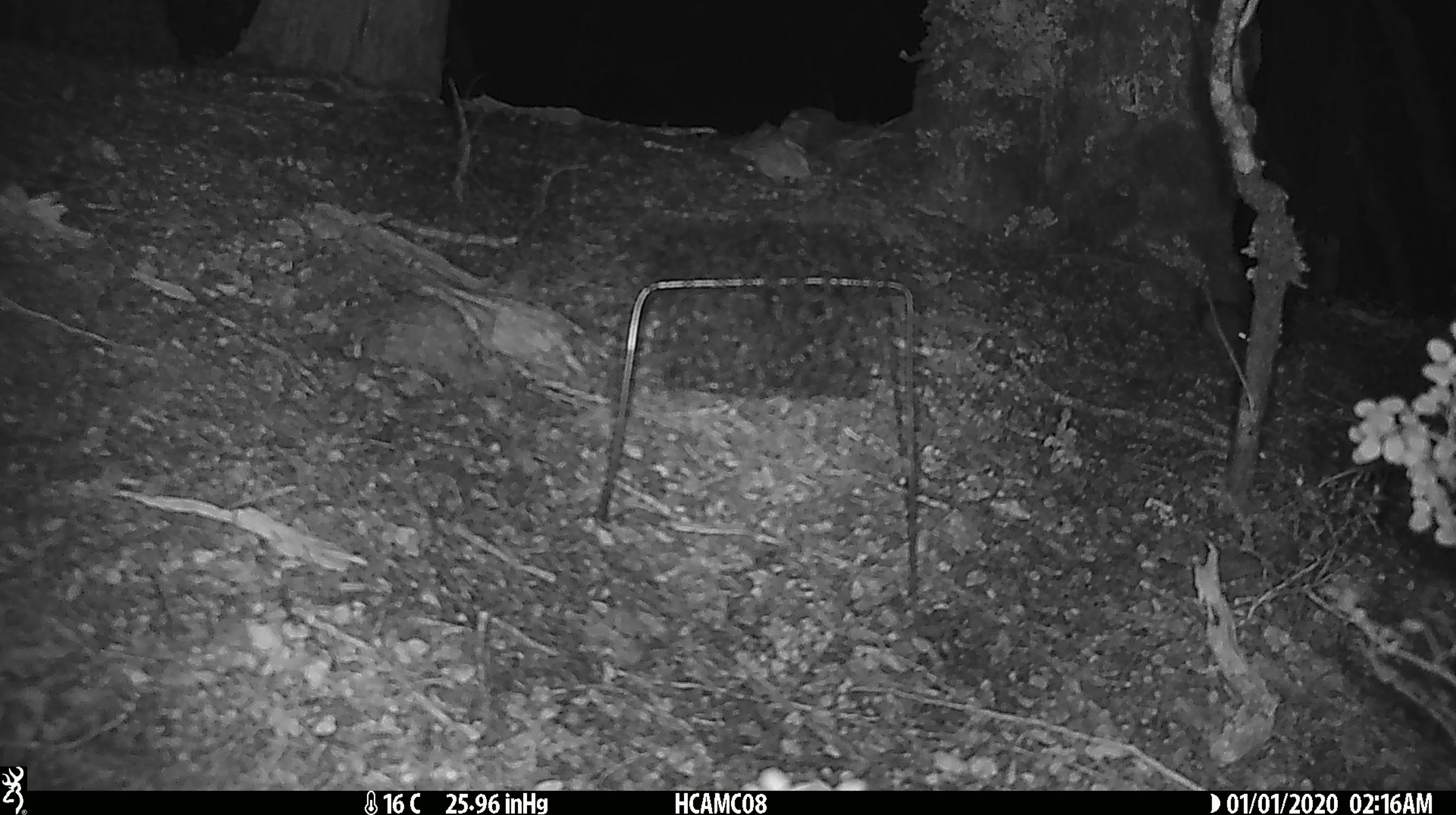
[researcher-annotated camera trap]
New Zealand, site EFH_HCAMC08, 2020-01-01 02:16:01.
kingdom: Animalia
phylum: Chordata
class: Mammalia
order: Rodentia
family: Muridae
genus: Mus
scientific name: Mus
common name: mouse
Mouse (Mus).